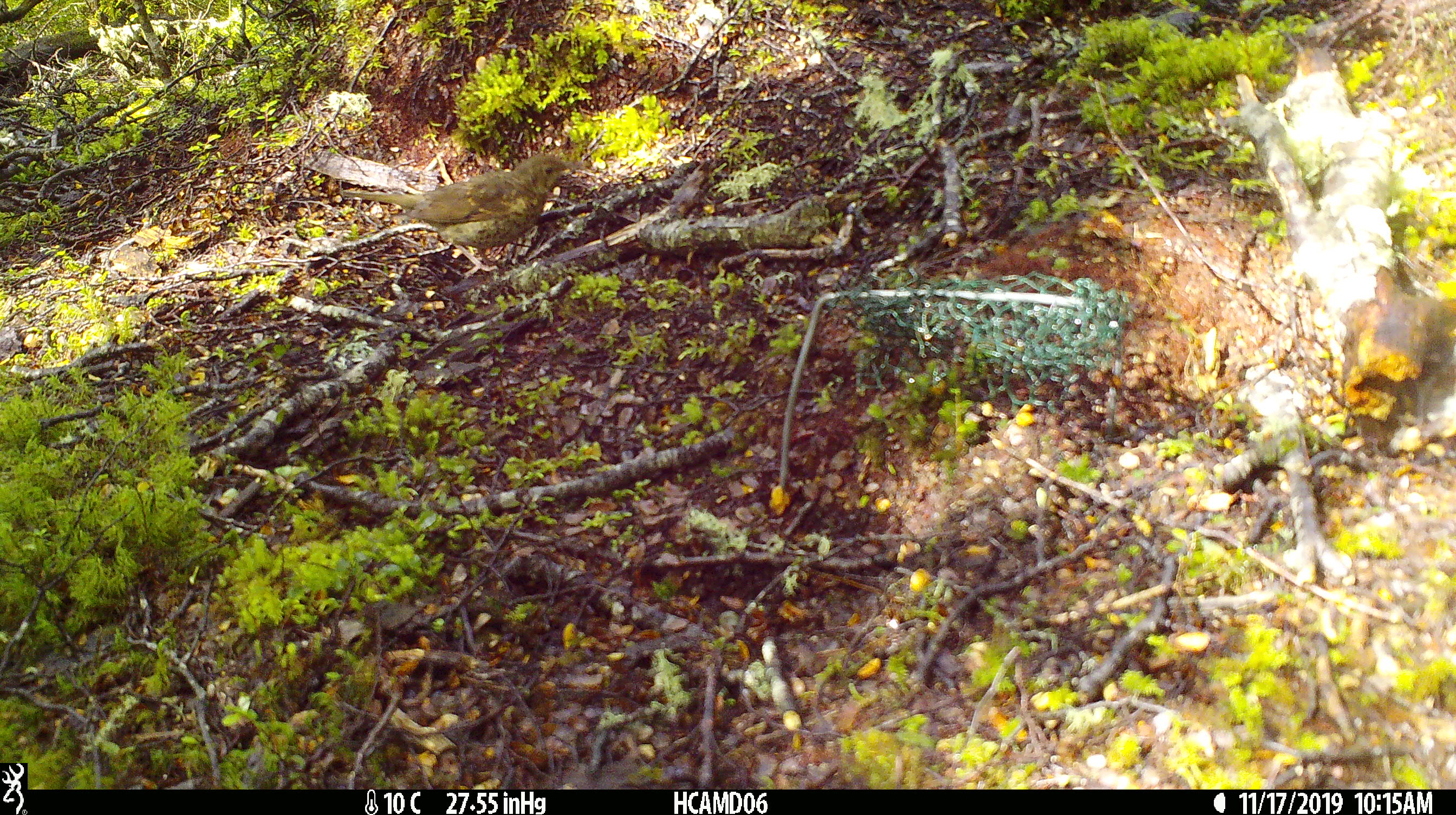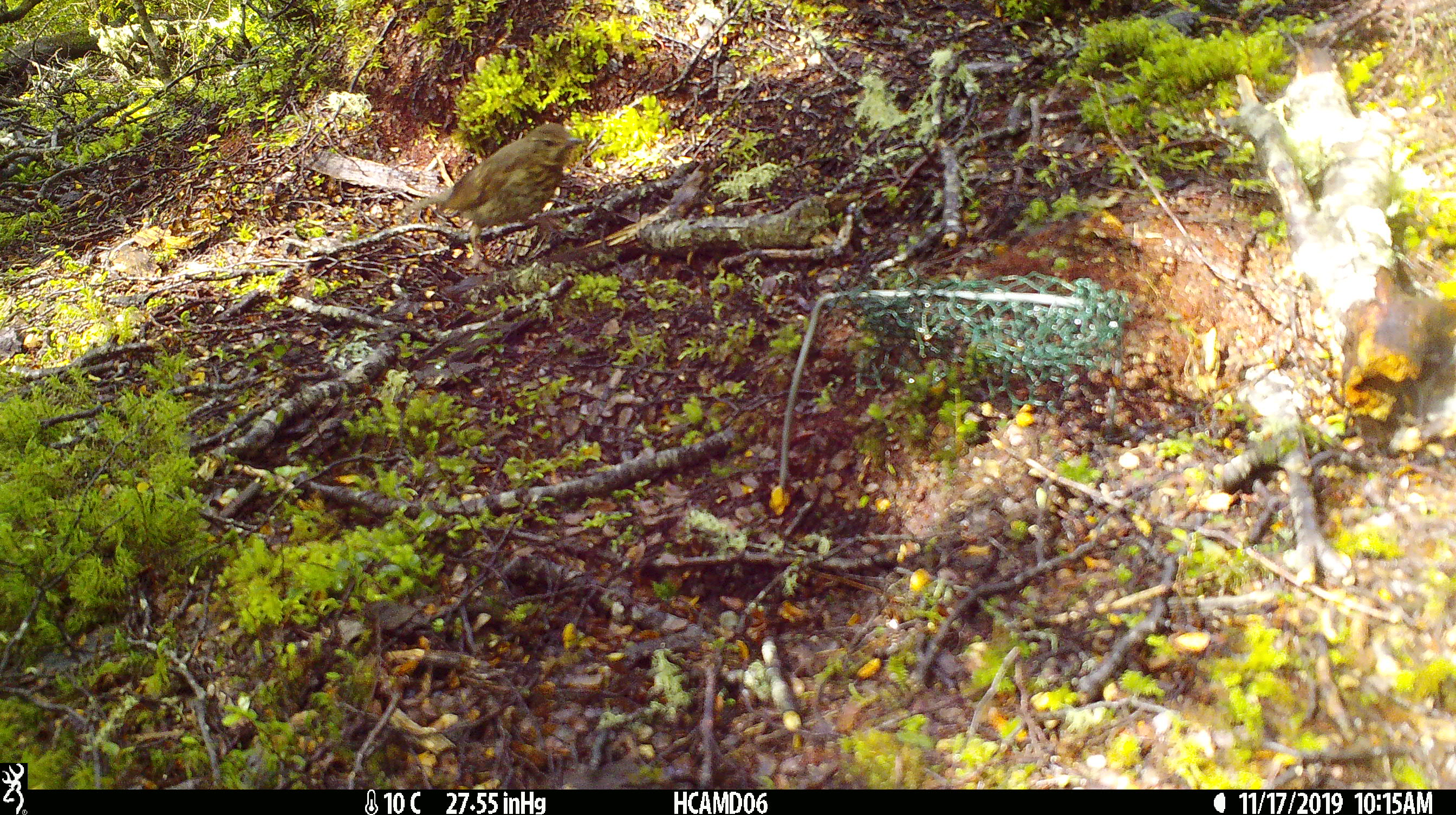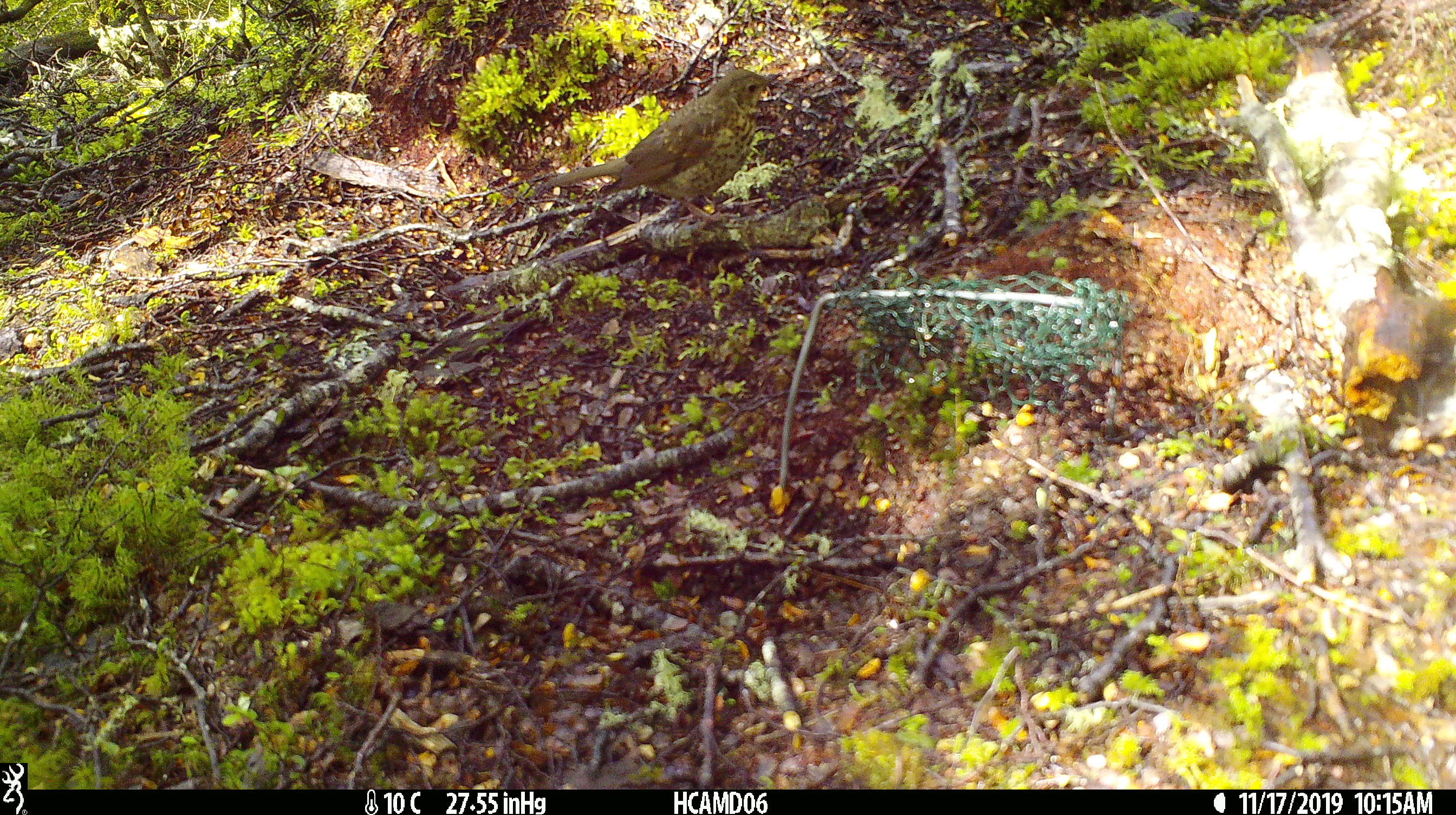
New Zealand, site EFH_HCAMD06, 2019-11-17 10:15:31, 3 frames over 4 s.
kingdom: Animalia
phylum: Chordata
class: Aves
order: Passeriformes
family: Turdidae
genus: Turdus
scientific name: Turdus philomelos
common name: song thrush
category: thrush